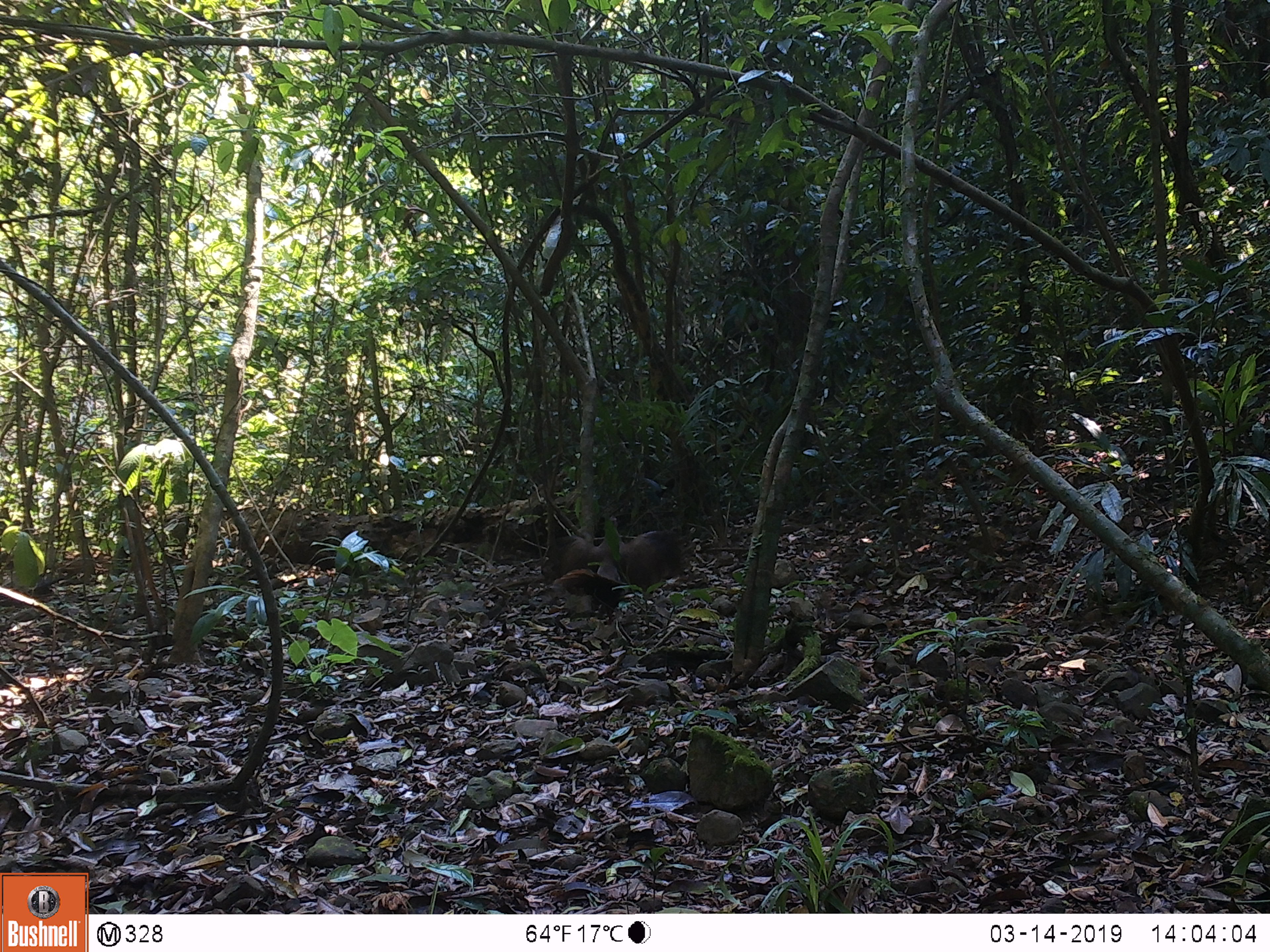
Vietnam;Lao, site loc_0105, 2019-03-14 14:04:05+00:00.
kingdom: Animalia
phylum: Chordata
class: Aves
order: Galliformes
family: Phasianidae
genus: Lophura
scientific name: Lophura nycthemera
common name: silver pheasant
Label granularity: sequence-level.